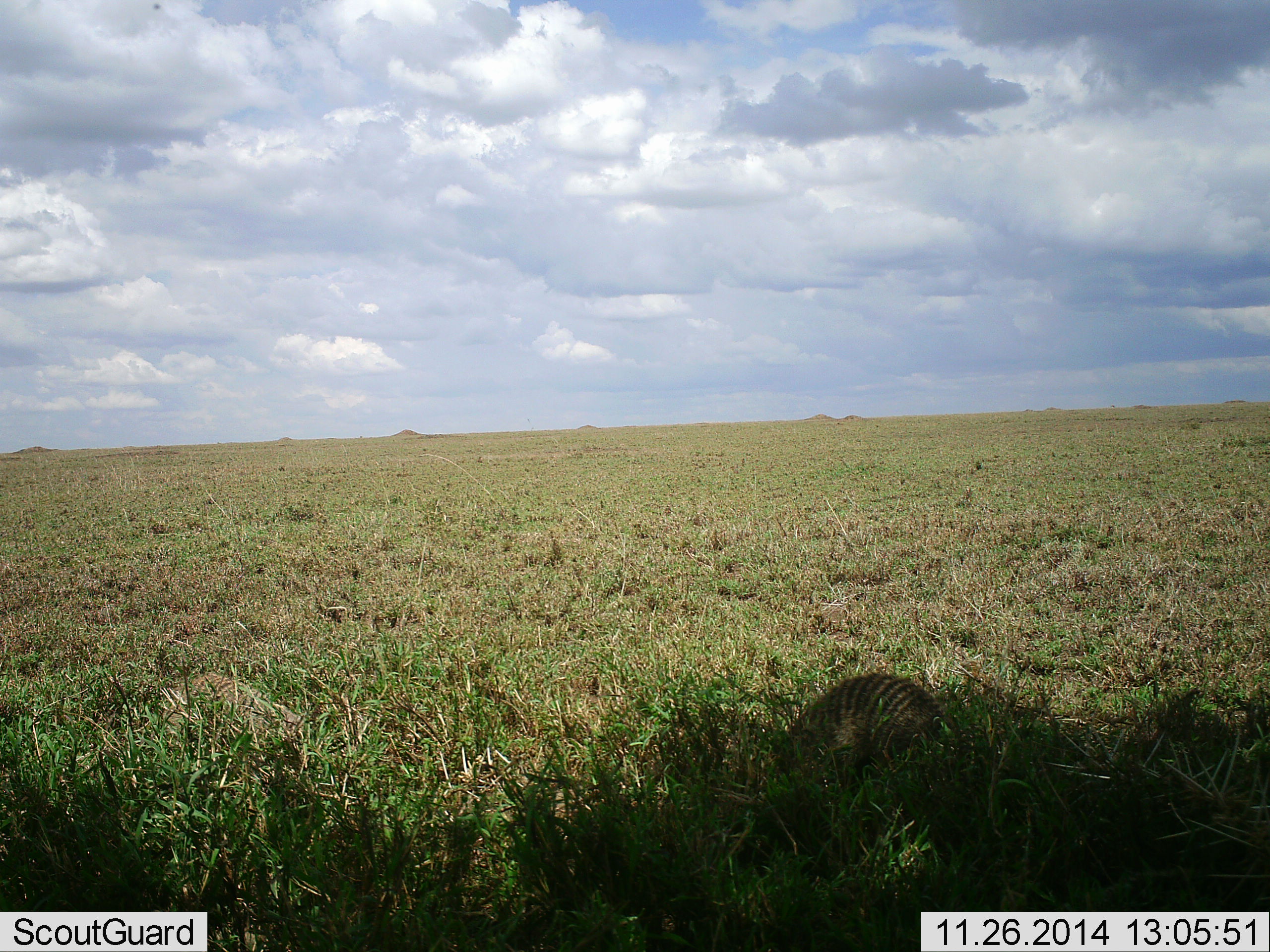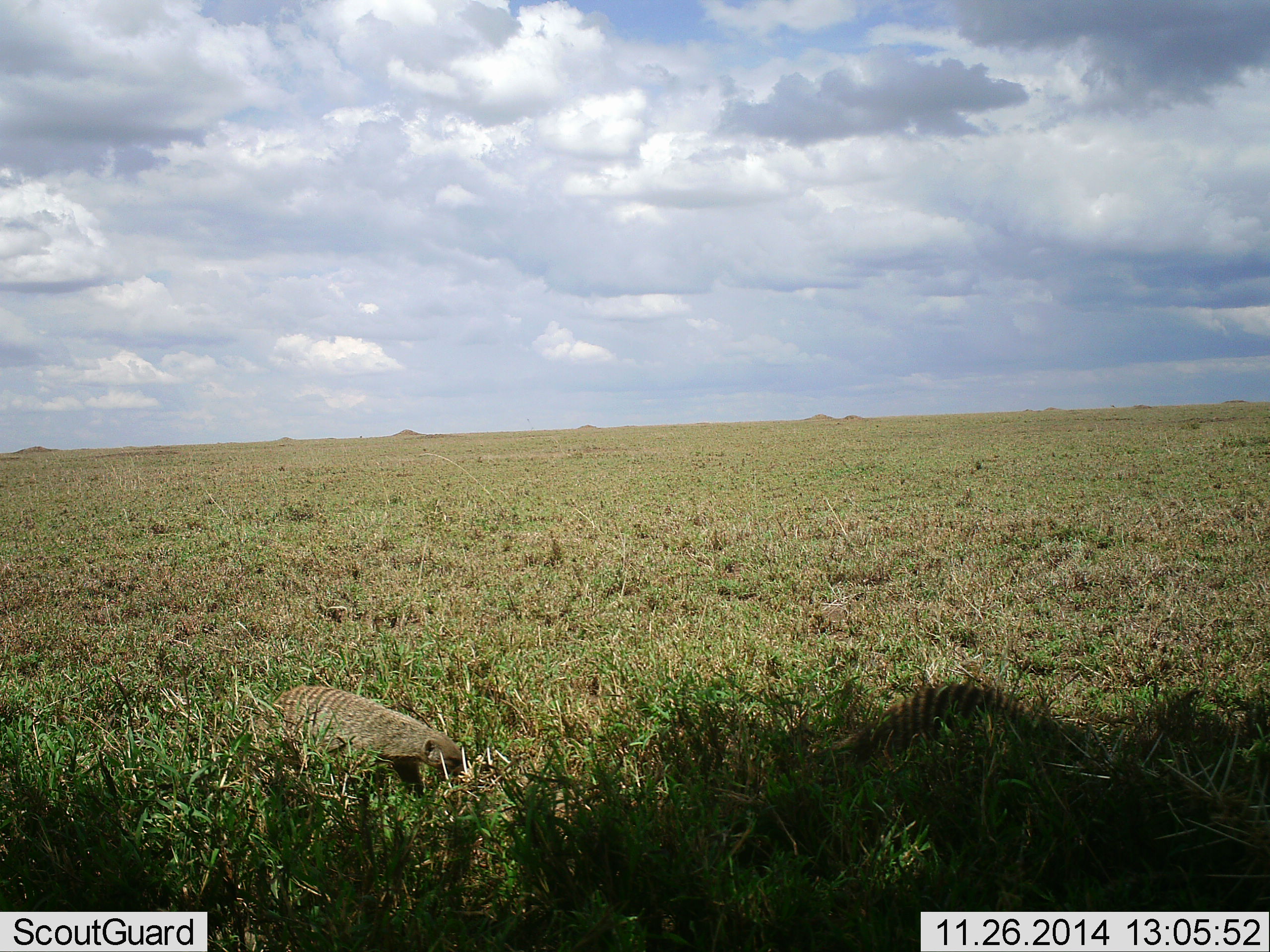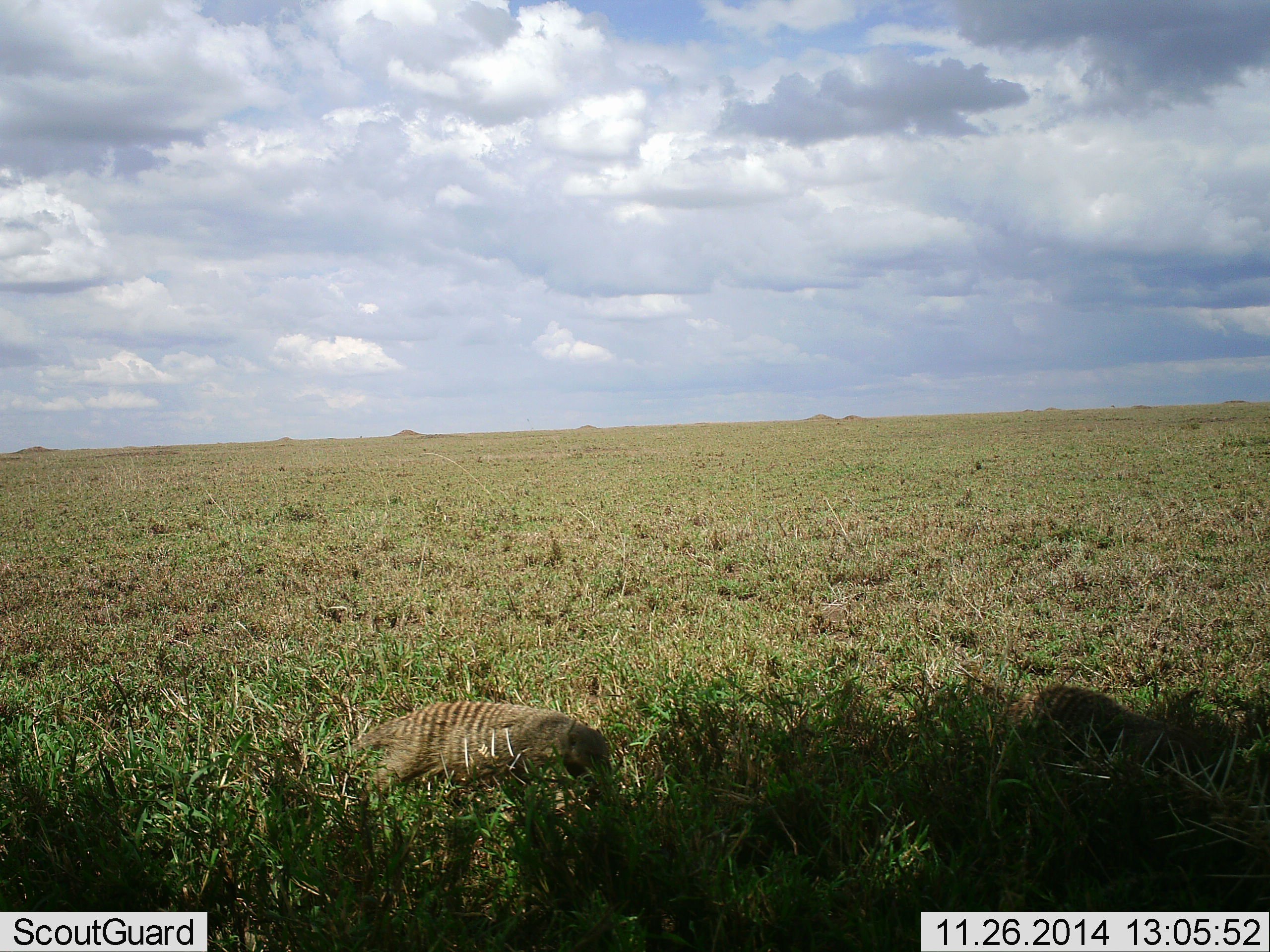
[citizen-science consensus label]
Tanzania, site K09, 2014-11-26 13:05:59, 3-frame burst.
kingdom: Animalia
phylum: Chordata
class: Mammalia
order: Carnivora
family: Herpestidae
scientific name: Herpestidae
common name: mongoose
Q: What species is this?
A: Mongoose (Herpestidae).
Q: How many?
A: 2.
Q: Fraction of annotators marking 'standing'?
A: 0%.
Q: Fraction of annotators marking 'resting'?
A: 0%.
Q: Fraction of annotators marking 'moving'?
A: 100%.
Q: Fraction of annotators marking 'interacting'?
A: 10%.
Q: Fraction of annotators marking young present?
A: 0%.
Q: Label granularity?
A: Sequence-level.